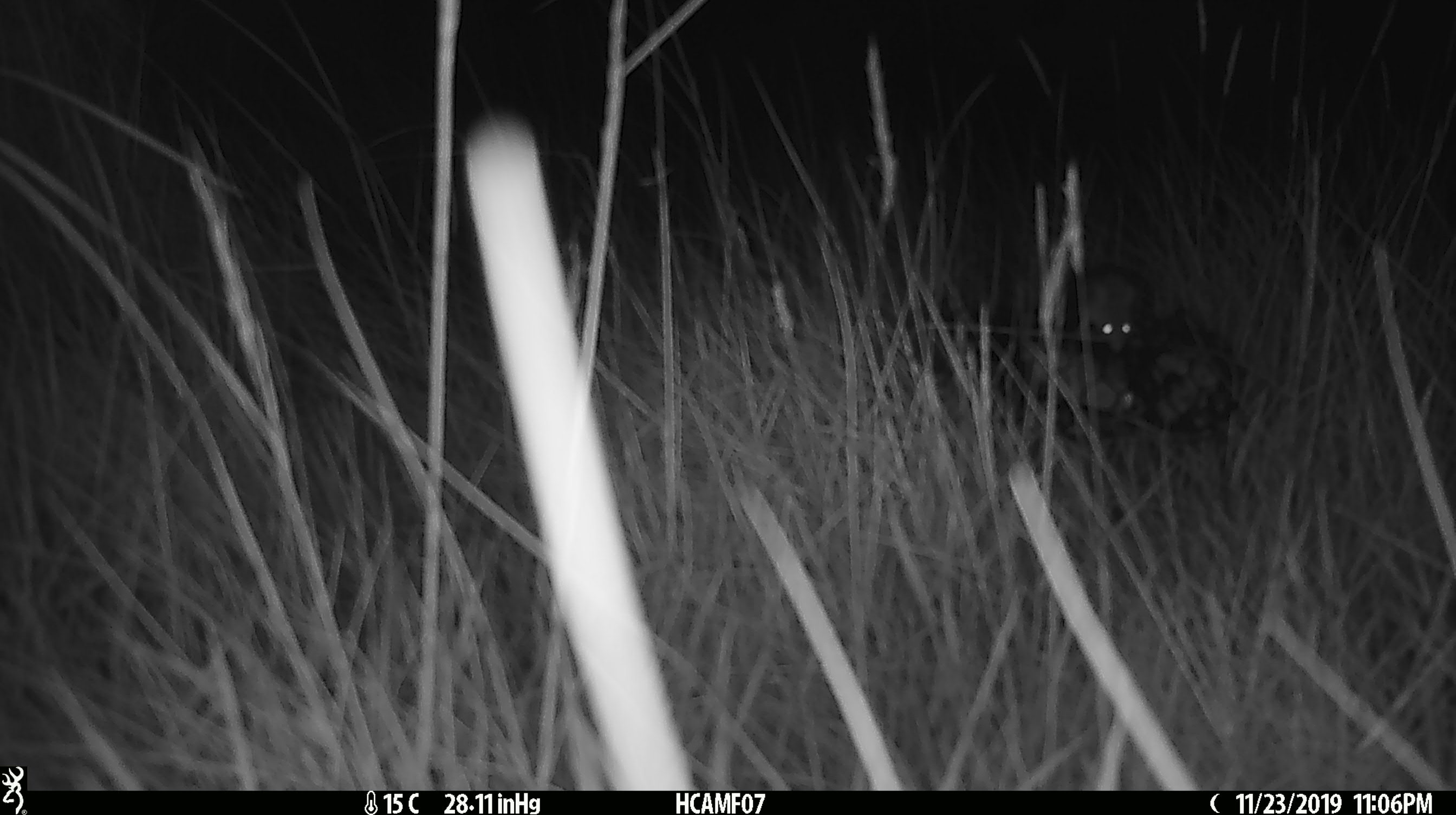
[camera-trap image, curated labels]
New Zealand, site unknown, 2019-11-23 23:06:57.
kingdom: Animalia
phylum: Chordata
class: Mammalia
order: Rodentia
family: Muridae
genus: Mus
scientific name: Mus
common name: mouse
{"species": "mouse (Mus)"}